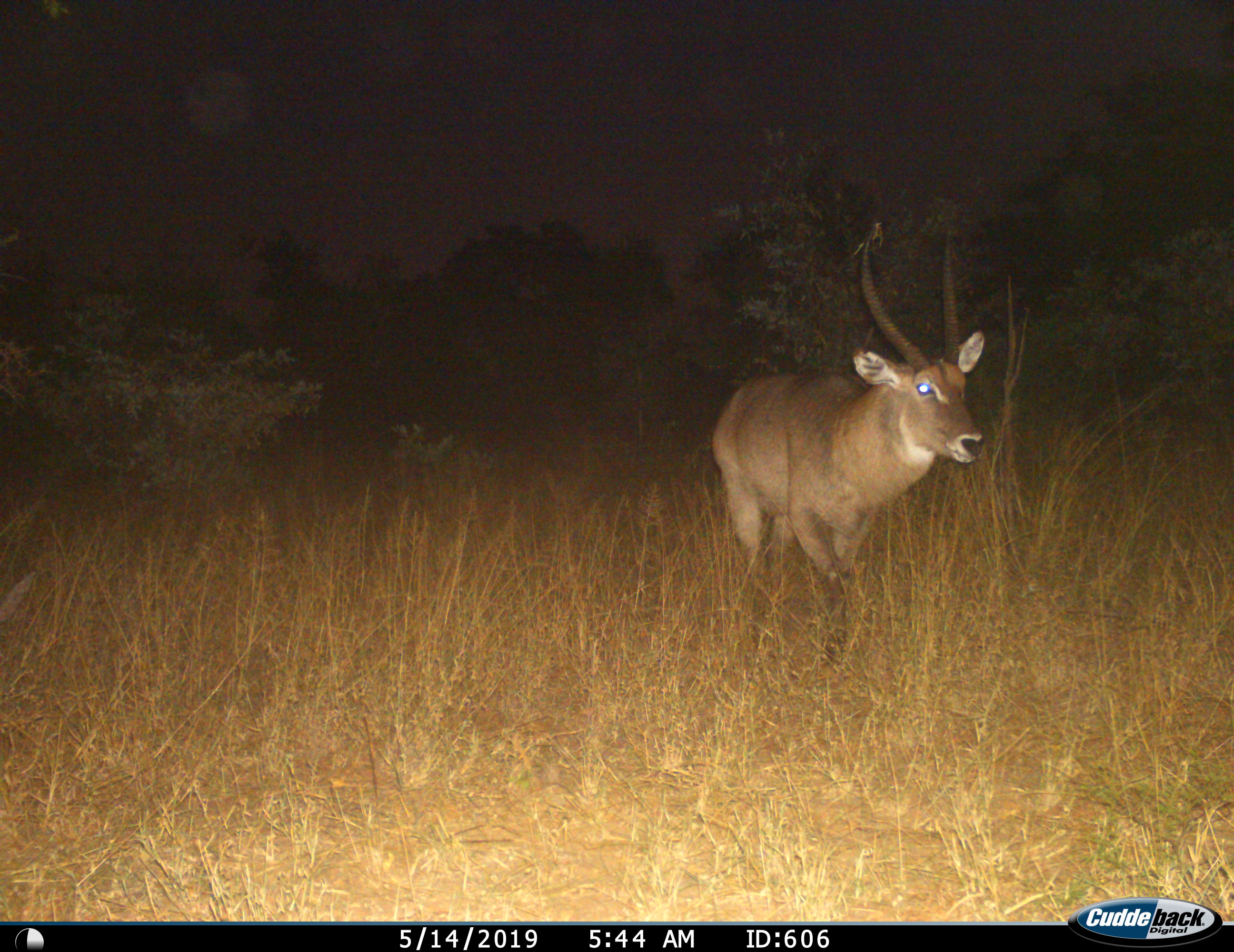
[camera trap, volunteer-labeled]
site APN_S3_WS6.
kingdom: Animalia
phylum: Chordata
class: Mammalia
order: Artiodactyla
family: Bovidae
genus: Kobus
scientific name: Kobus ellipsiprymnus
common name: waterbuck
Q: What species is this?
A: Waterbuck (Kobus ellipsiprymnus).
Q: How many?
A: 1.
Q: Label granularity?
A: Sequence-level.